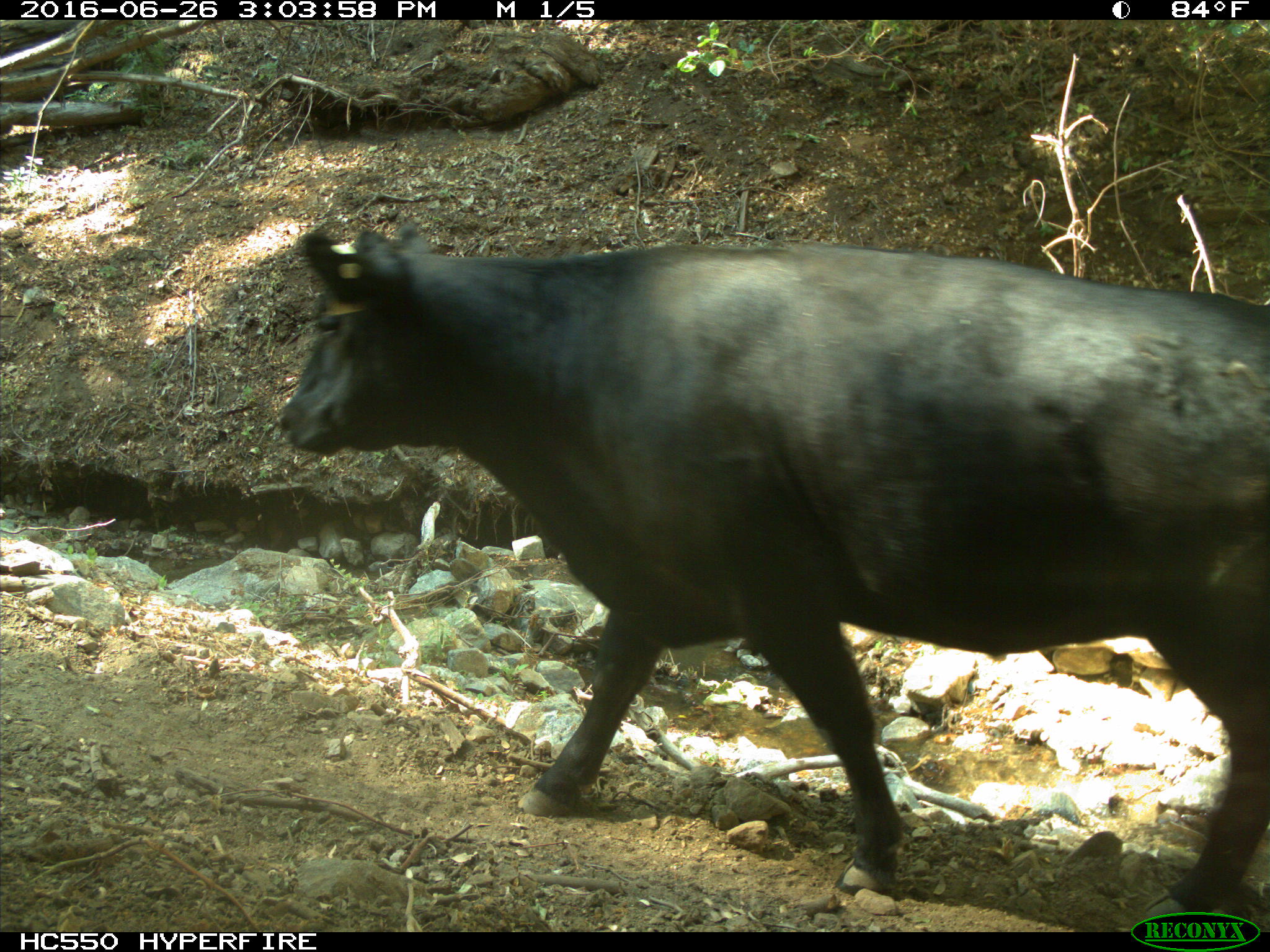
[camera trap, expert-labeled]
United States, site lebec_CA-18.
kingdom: Animalia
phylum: Chordata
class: Mammalia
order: Artiodactyla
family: Bovidae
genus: Bos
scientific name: Bos taurus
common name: domestic cow